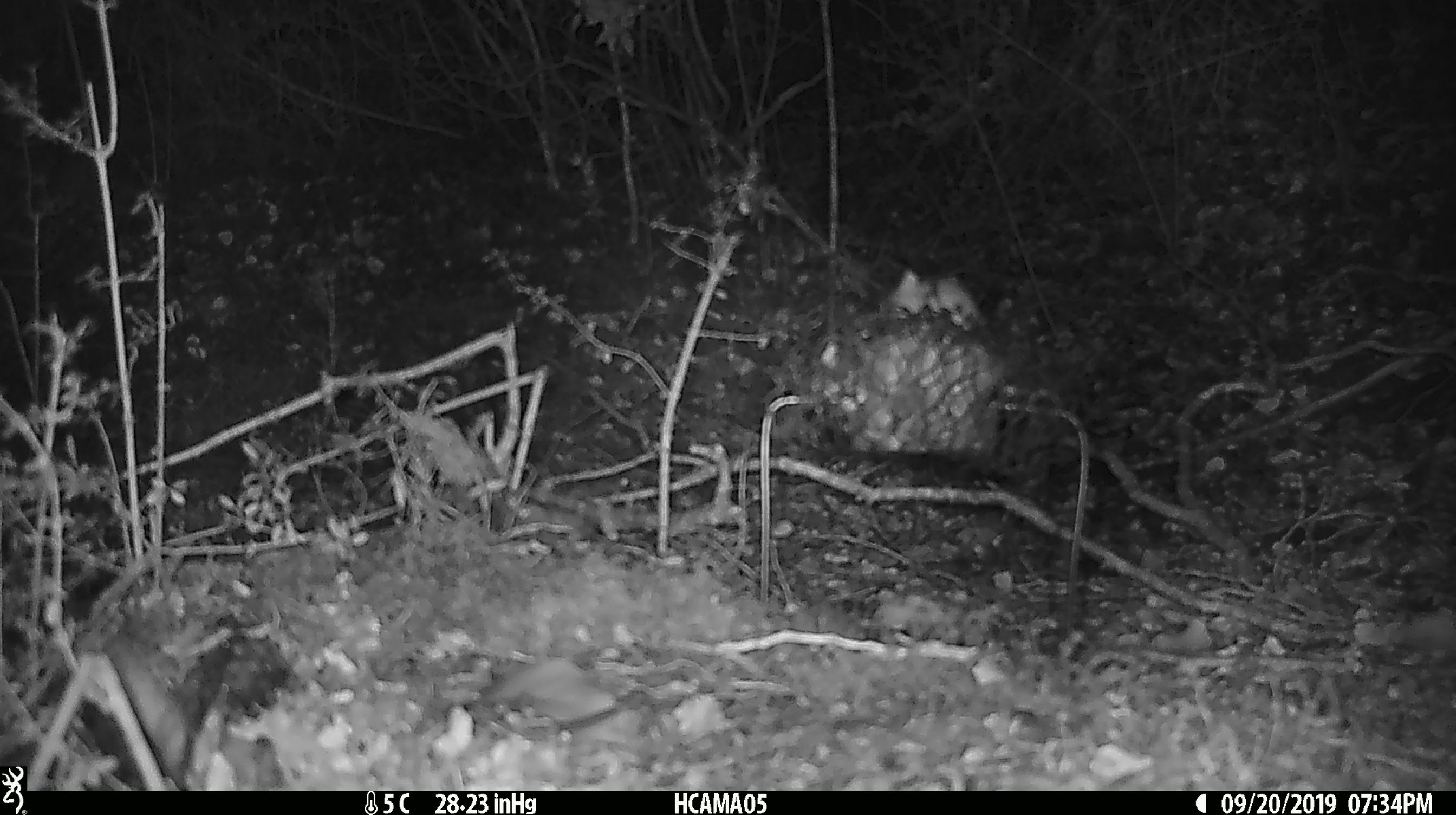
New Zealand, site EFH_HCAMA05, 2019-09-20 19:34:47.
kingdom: Animalia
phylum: Chordata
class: Mammalia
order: Rodentia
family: Muridae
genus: Mus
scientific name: Mus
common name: mouse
Mouse (Mus).